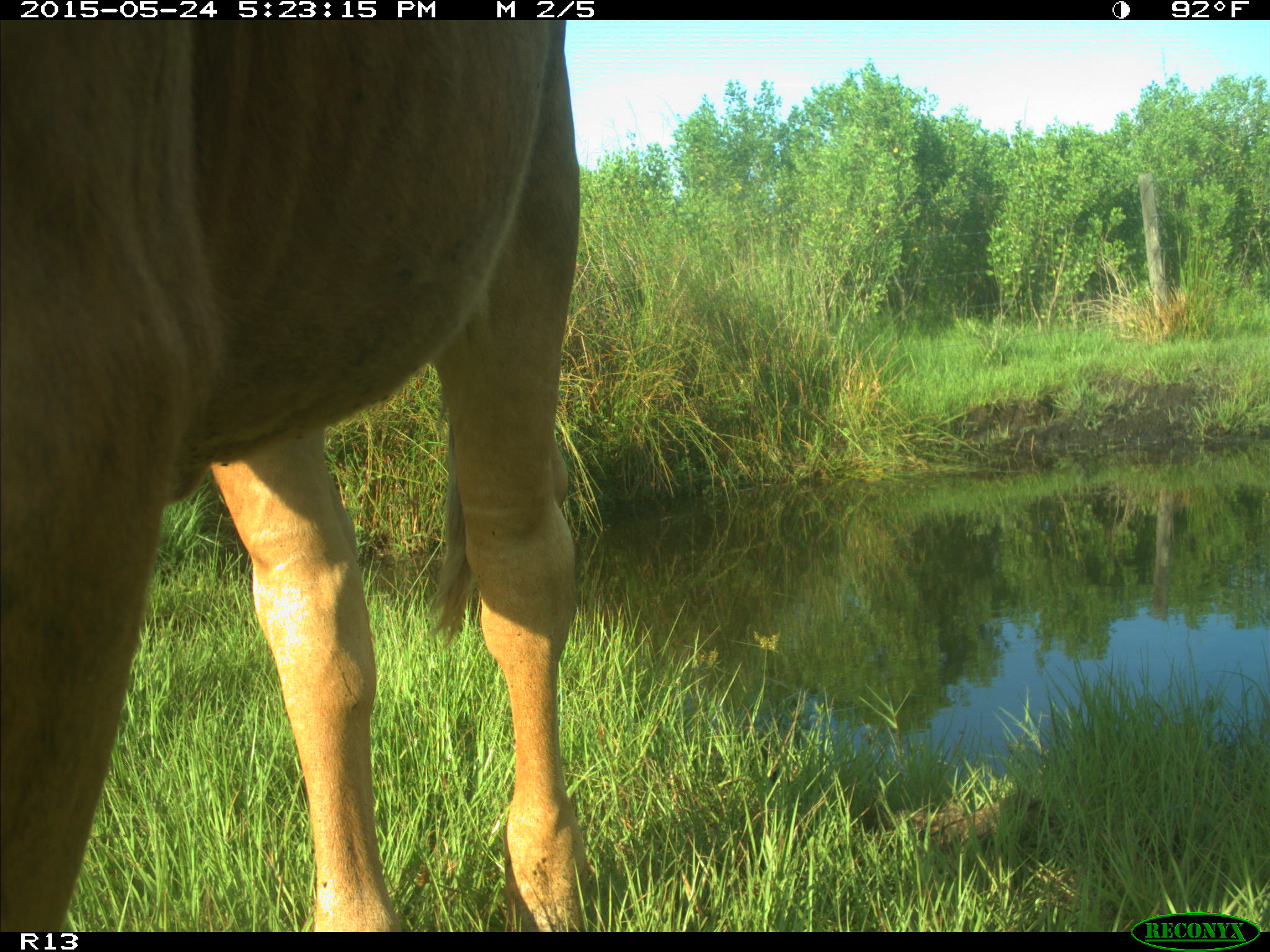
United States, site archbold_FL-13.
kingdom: Animalia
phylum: Chordata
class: Mammalia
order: Artiodactyla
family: Bovidae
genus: Bos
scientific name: Bos taurus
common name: domestic cow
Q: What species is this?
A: Bos taurus (domestic cow).